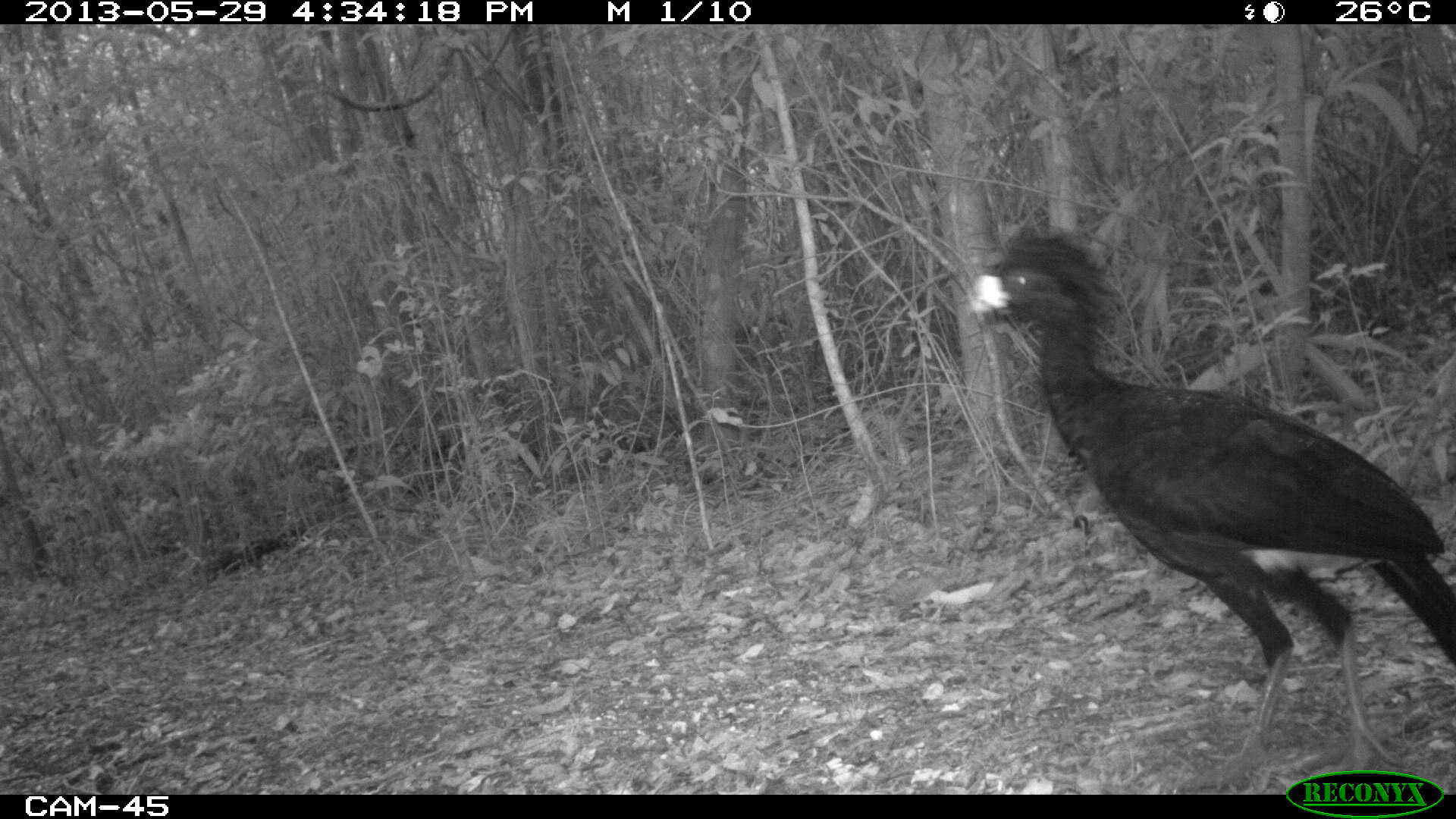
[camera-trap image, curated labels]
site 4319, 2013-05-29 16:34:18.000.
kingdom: Animalia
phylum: Chordata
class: Aves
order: Galliformes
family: Cracidae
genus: Crax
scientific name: Crax rubra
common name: great curassow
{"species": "Crax rubra (great curassow)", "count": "1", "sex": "male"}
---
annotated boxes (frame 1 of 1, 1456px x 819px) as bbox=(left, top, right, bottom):
crax rubra: bbox=(965, 227, 1456, 788)